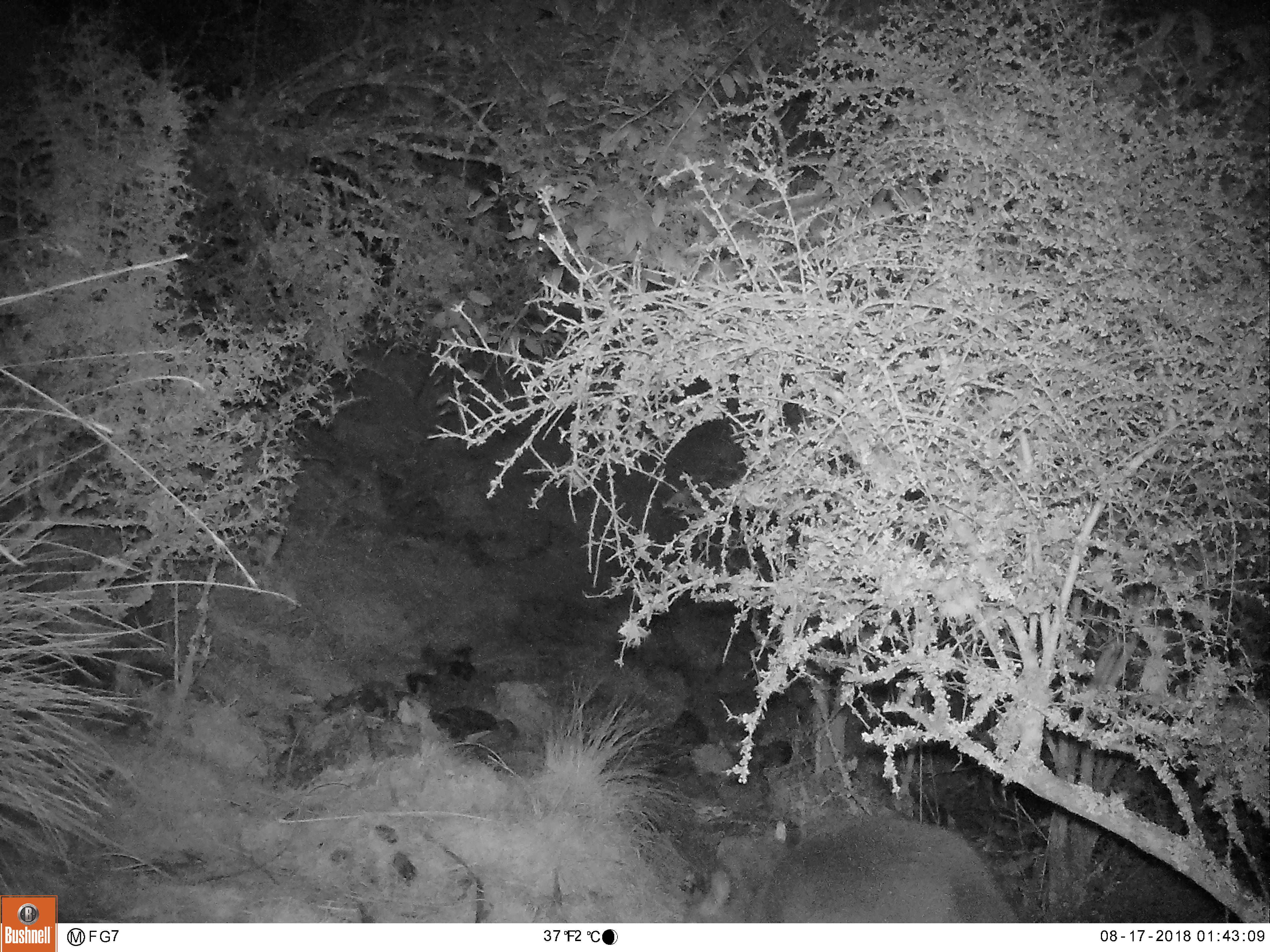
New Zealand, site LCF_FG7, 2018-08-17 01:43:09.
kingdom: Animalia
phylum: Chordata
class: Mammalia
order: Diprotodontia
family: Macropodidae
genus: Notamacropus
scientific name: Notamacropus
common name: wallaby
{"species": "wallaby (Notamacropus)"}